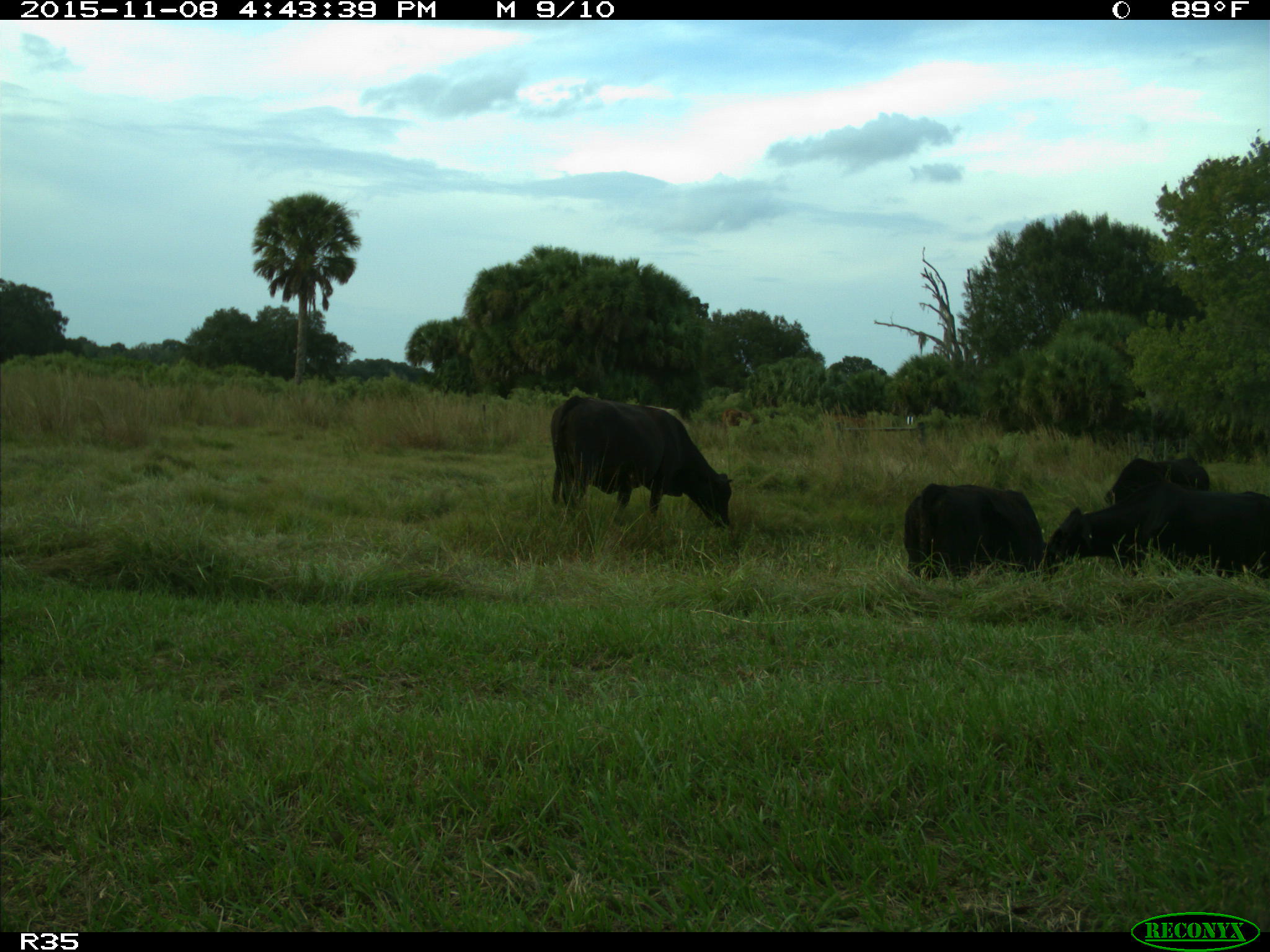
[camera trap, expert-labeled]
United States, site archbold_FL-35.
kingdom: Animalia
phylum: Chordata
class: Mammalia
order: Artiodactyla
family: Bovidae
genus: Bos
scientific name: Bos taurus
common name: domestic cow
Bos taurus (domestic cow).